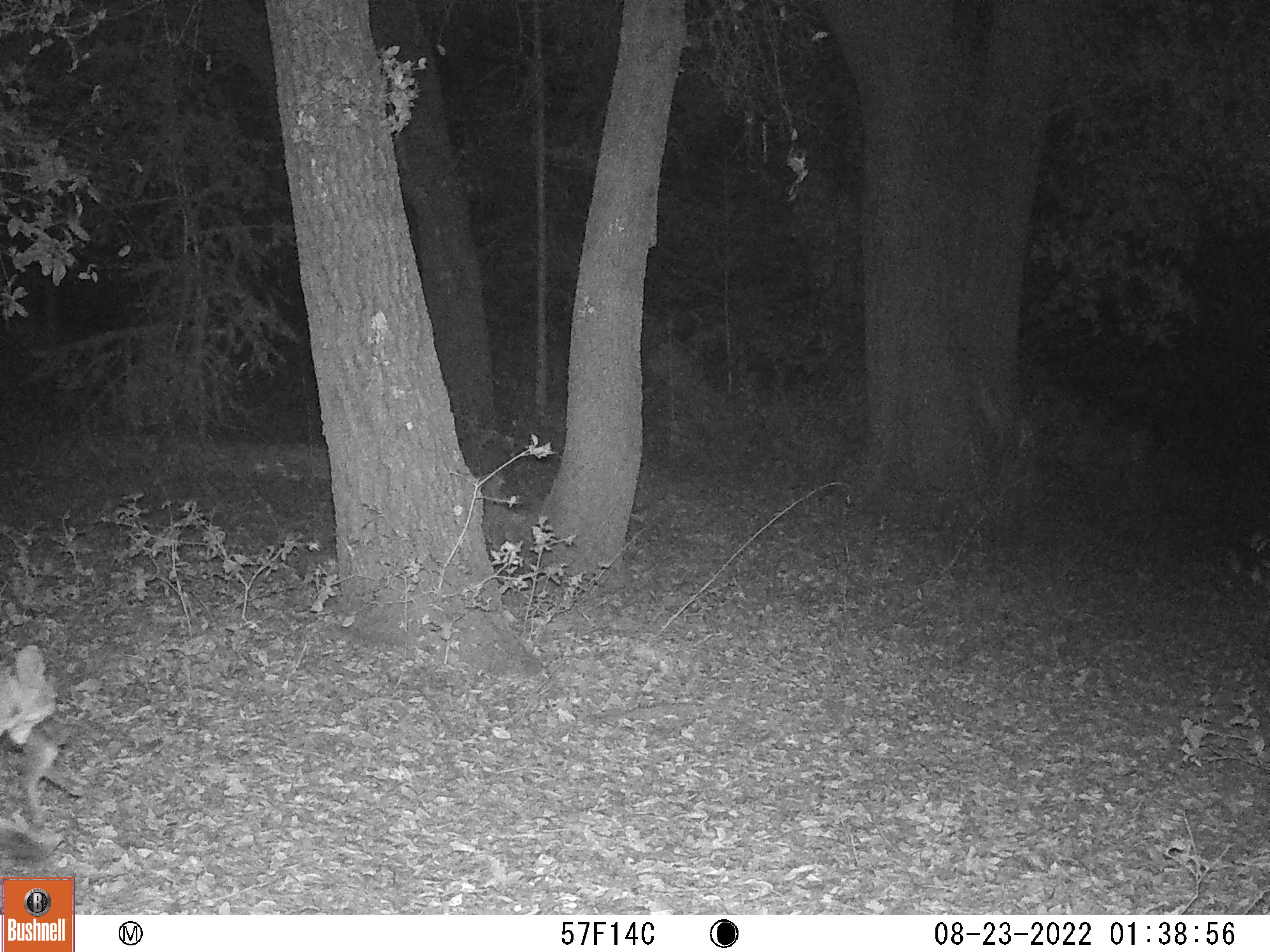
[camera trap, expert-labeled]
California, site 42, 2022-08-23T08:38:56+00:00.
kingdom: Animalia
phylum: Chordata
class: Mammalia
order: Carnivora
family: Felidae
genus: Lynx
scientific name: Lynx rufus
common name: bobcat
Bobcat (Lynx rufus).